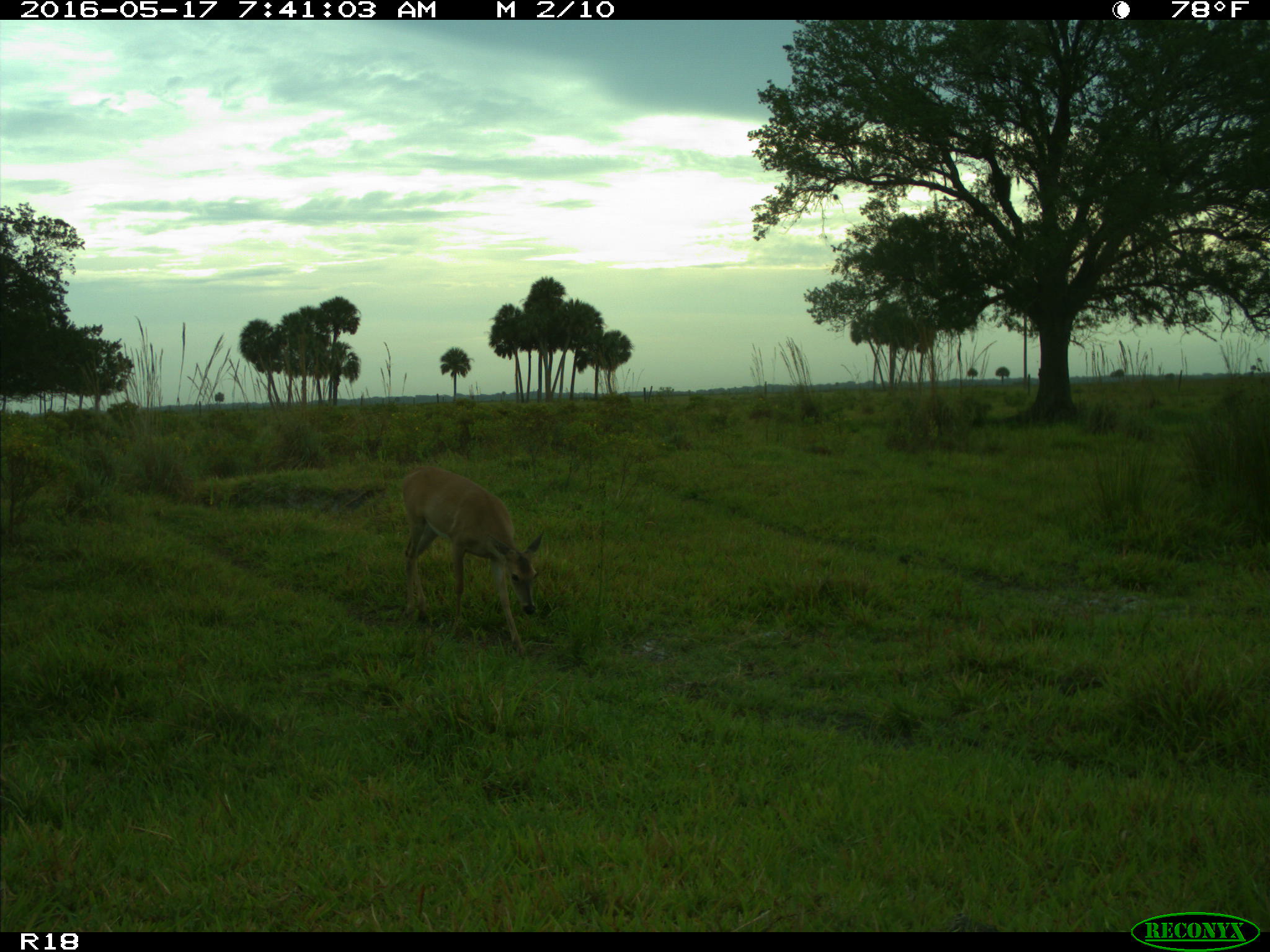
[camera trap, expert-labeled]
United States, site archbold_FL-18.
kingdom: Animalia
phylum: Chordata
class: Mammalia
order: Artiodactyla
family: Cervidae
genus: Odocoileus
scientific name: Odocoileus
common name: deer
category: unidentified deer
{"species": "unidentified deer (deer) (Odocoileus)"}